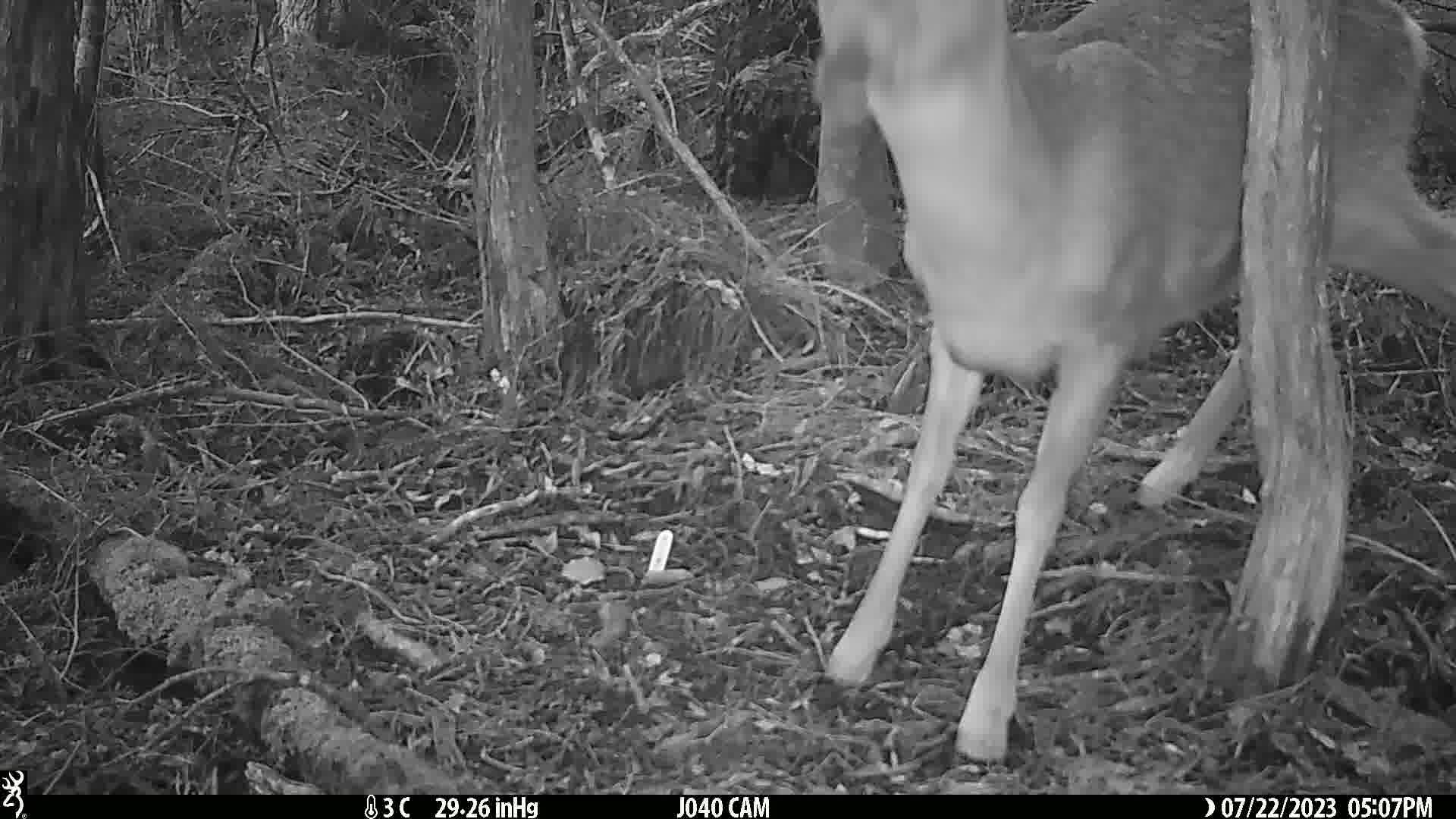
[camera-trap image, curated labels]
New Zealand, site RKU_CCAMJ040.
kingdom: Animalia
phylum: Chordata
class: Mammalia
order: Artiodactyla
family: Cervidae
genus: Odocoileus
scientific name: Odocoileus virginianus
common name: white-tailed deer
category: white tailed deer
White tailed deer (white-tailed deer) (Odocoileus virginianus).